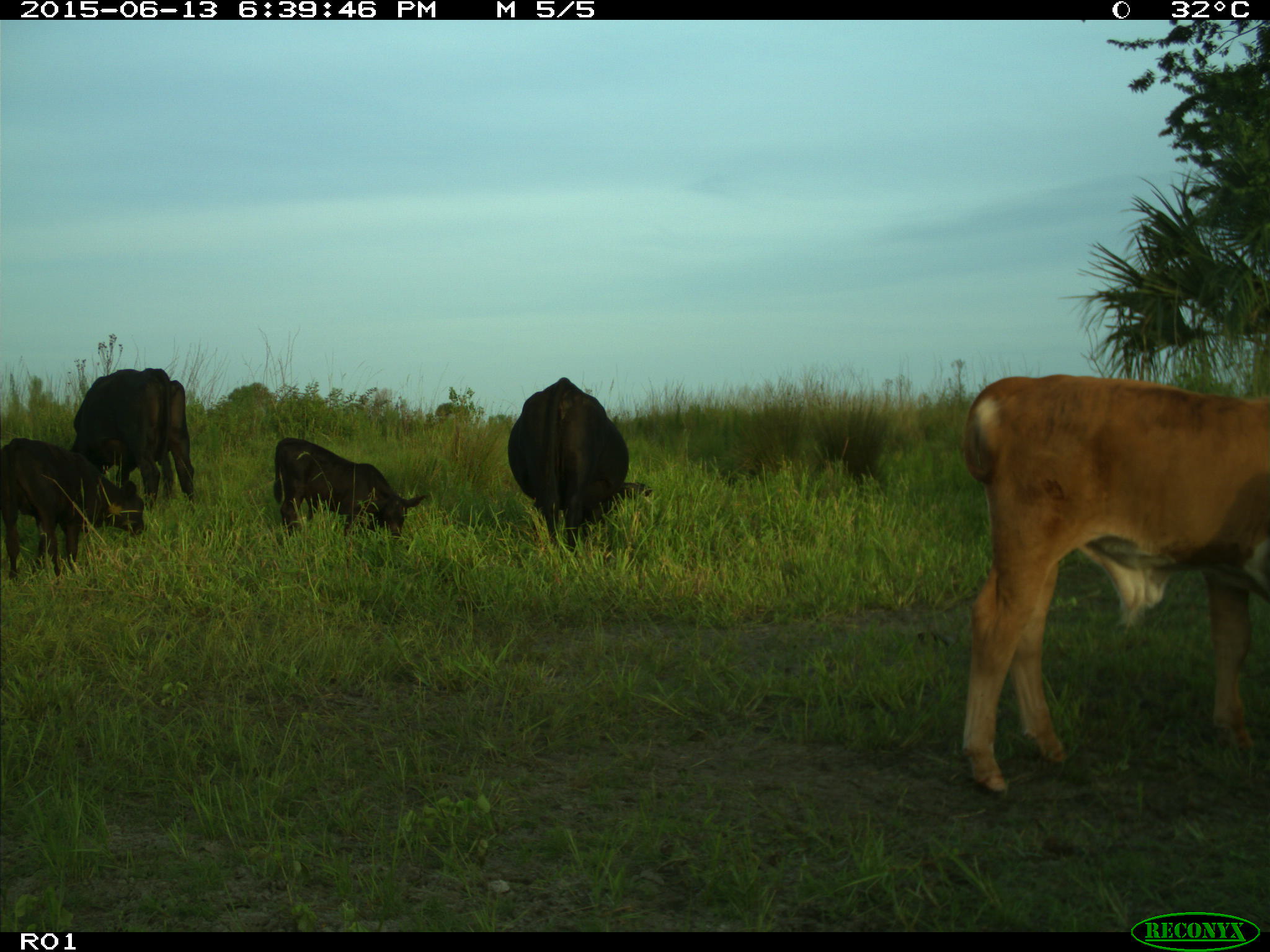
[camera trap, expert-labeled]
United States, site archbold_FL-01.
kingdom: Animalia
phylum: Chordata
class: Mammalia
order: Artiodactyla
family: Bovidae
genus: Bos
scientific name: Bos taurus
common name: domestic cow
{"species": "Bos taurus (domestic cow)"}